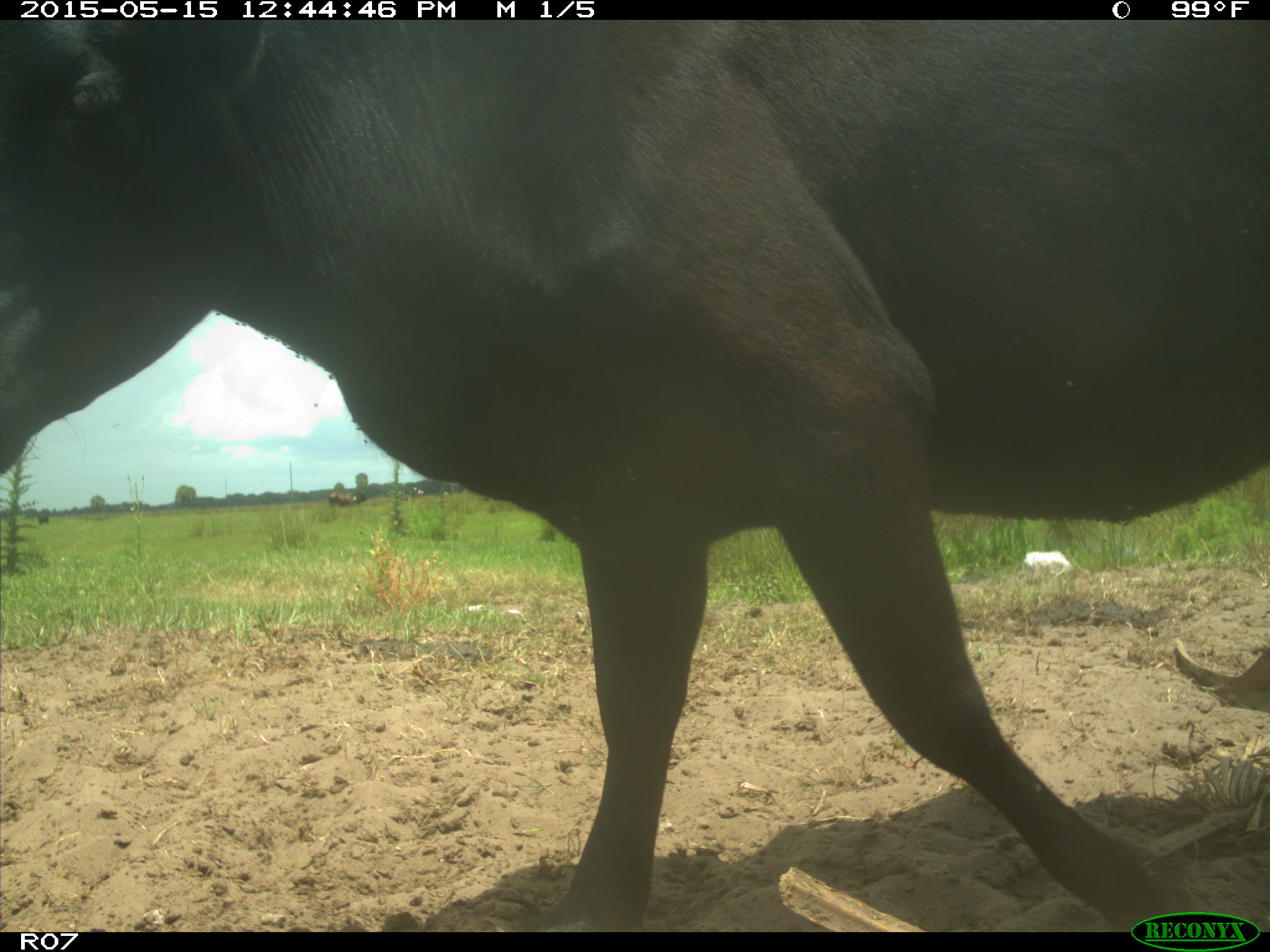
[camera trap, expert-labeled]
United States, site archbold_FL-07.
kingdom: Animalia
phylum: Chordata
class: Mammalia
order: Artiodactyla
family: Bovidae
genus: Bos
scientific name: Bos taurus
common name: domestic cow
Bos taurus (domestic cow).